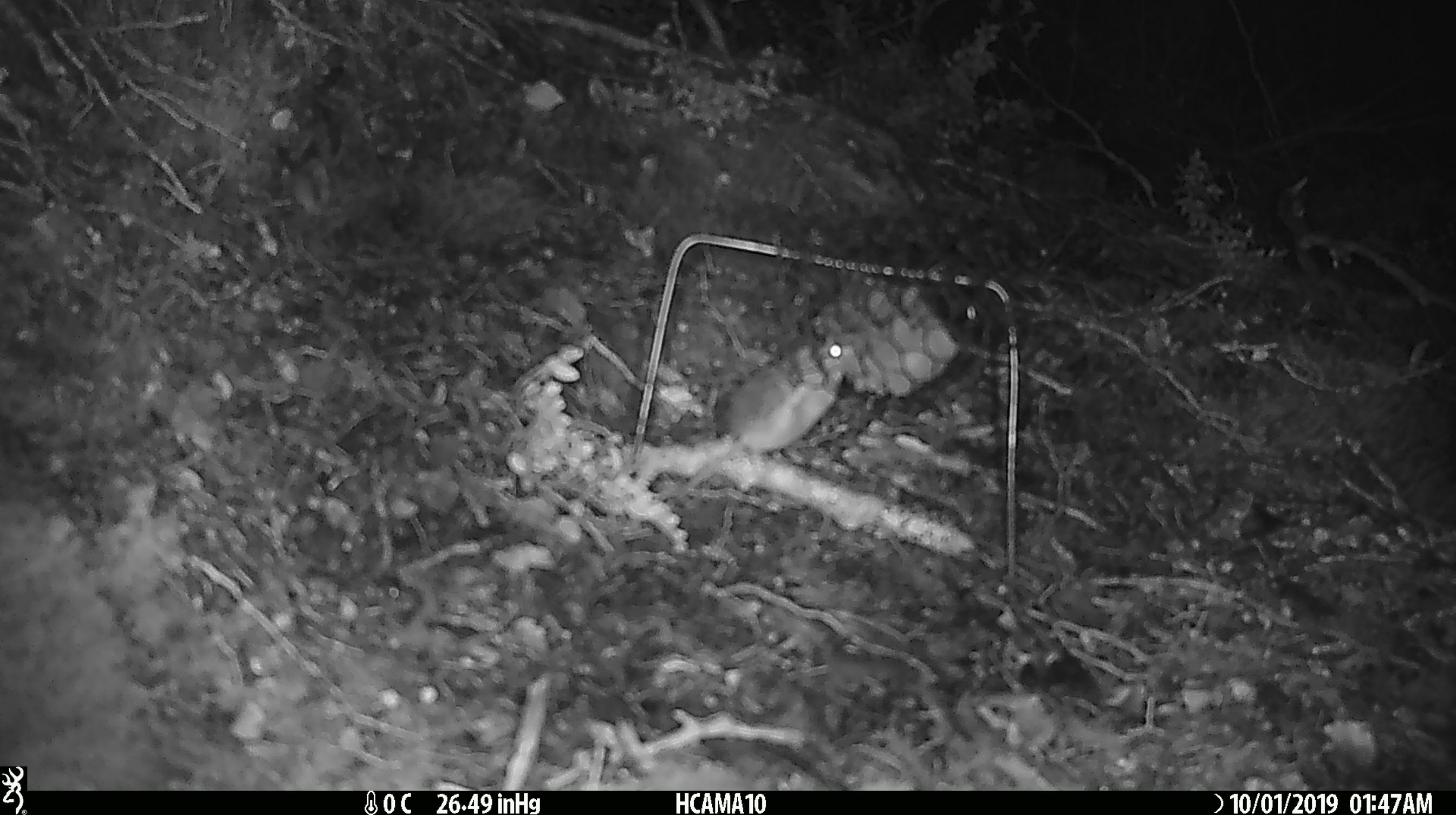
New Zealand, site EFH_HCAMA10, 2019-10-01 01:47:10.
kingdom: Animalia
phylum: Chordata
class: Mammalia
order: Rodentia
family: Muridae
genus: Mus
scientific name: Mus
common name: mouse